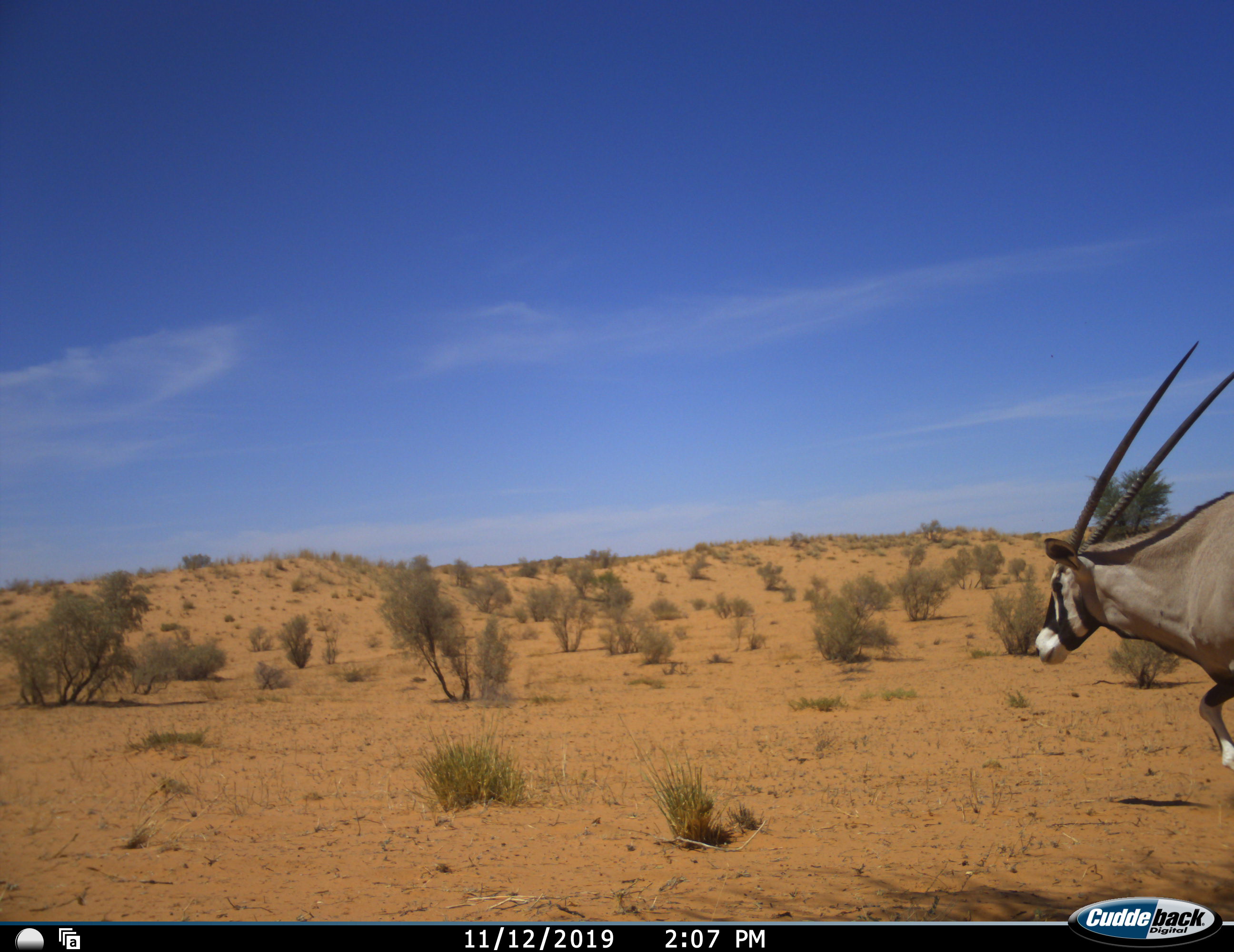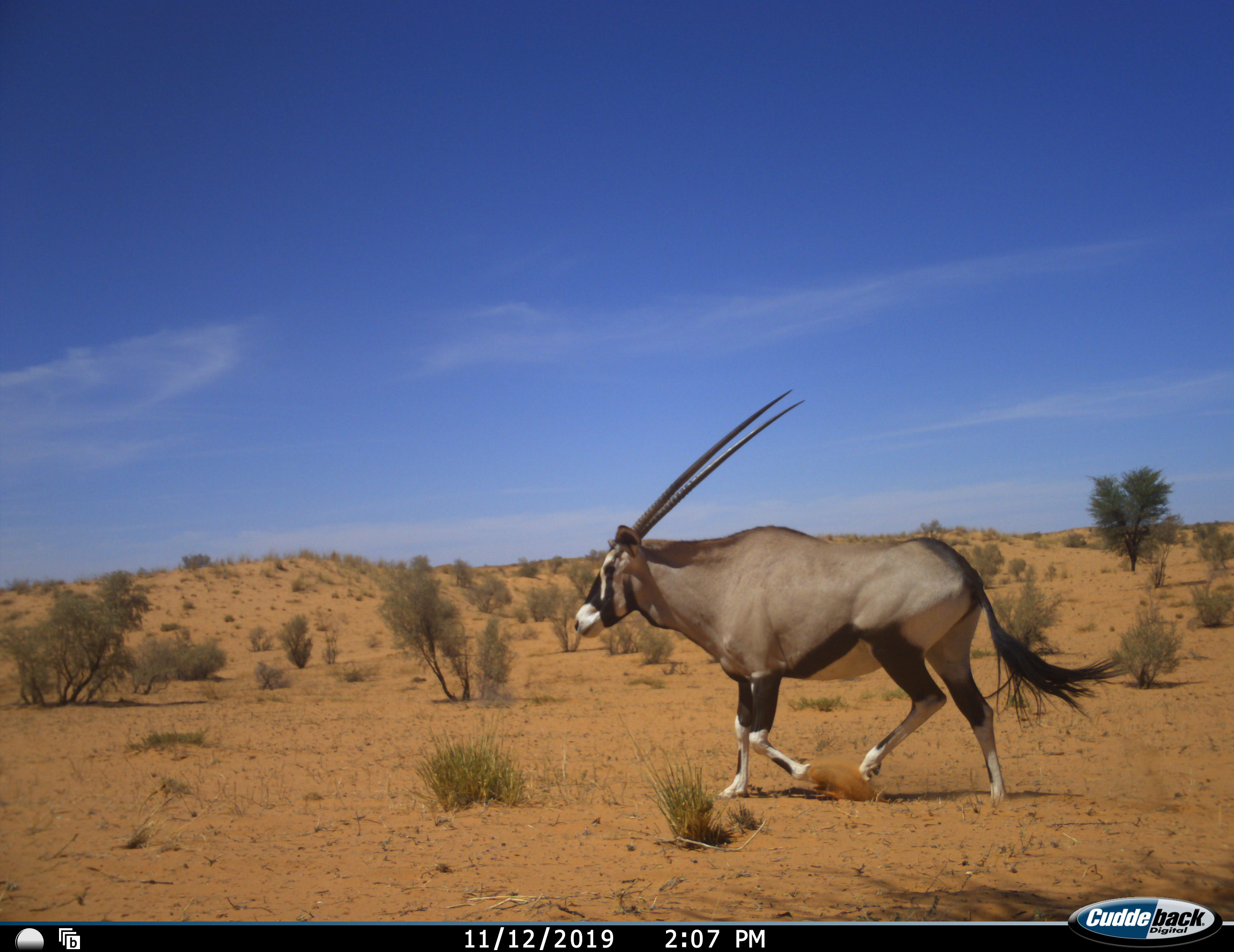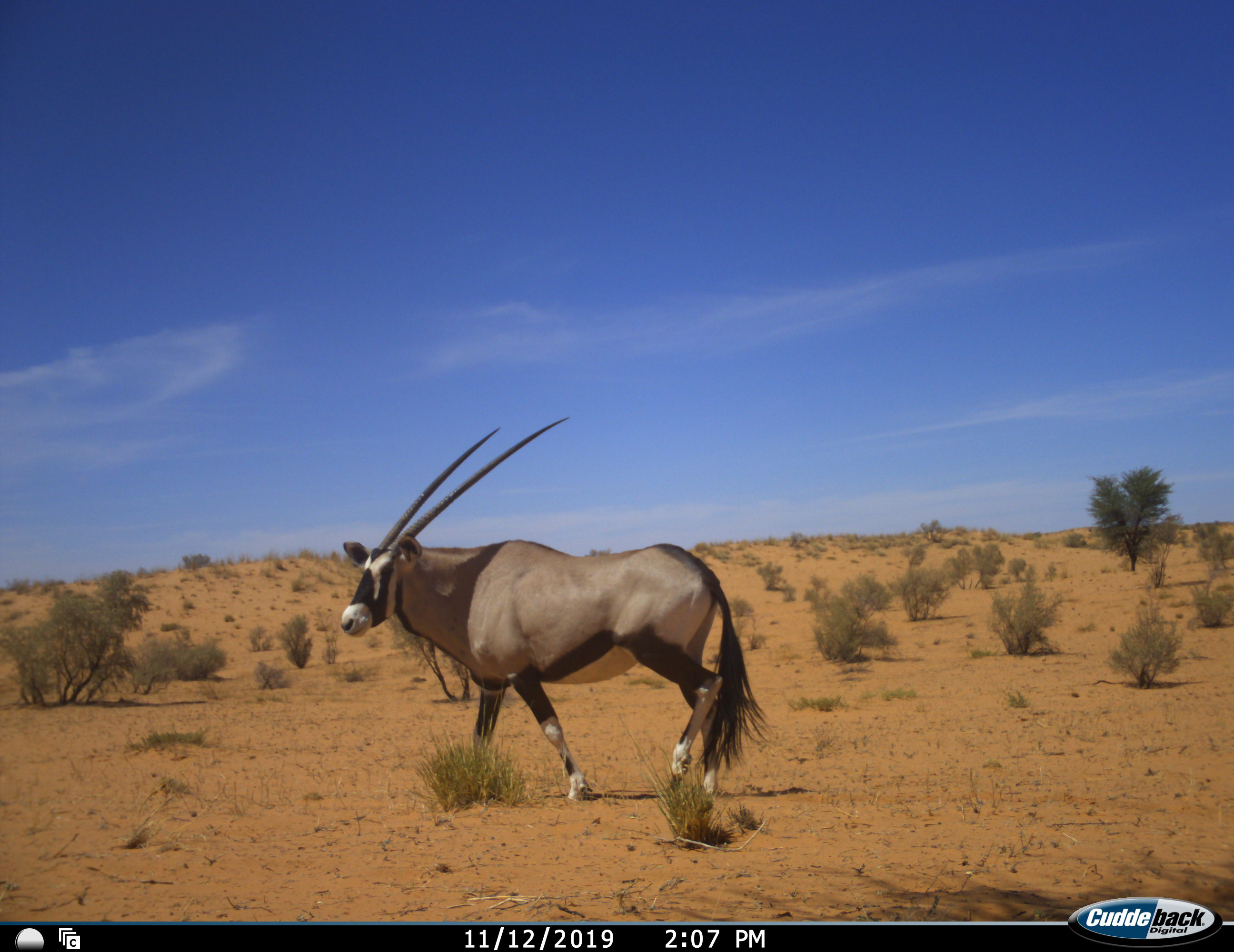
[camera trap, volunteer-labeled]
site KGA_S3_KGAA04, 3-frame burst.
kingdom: Animalia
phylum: Chordata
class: Mammalia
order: Artiodactyla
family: Bovidae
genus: Oryx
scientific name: Oryx gazella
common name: gemsbok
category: oryx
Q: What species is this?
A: Oryx (gemsbok) (Oryx gazella).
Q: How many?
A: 1.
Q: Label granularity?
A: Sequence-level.